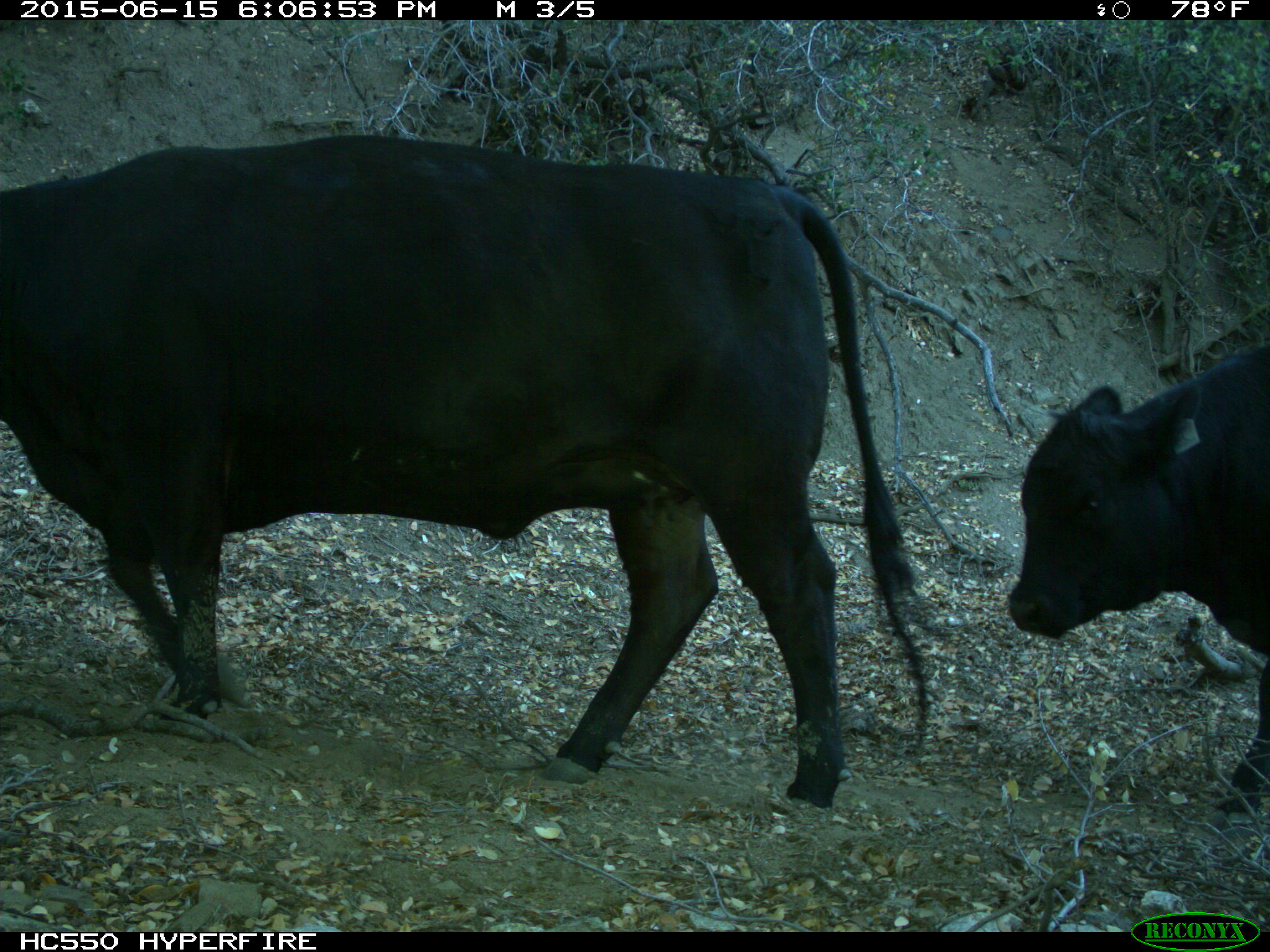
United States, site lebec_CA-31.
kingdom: Animalia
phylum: Chordata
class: Mammalia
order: Artiodactyla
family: Bovidae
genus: Bos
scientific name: Bos taurus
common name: domestic cow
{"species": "Bos taurus (domestic cow)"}